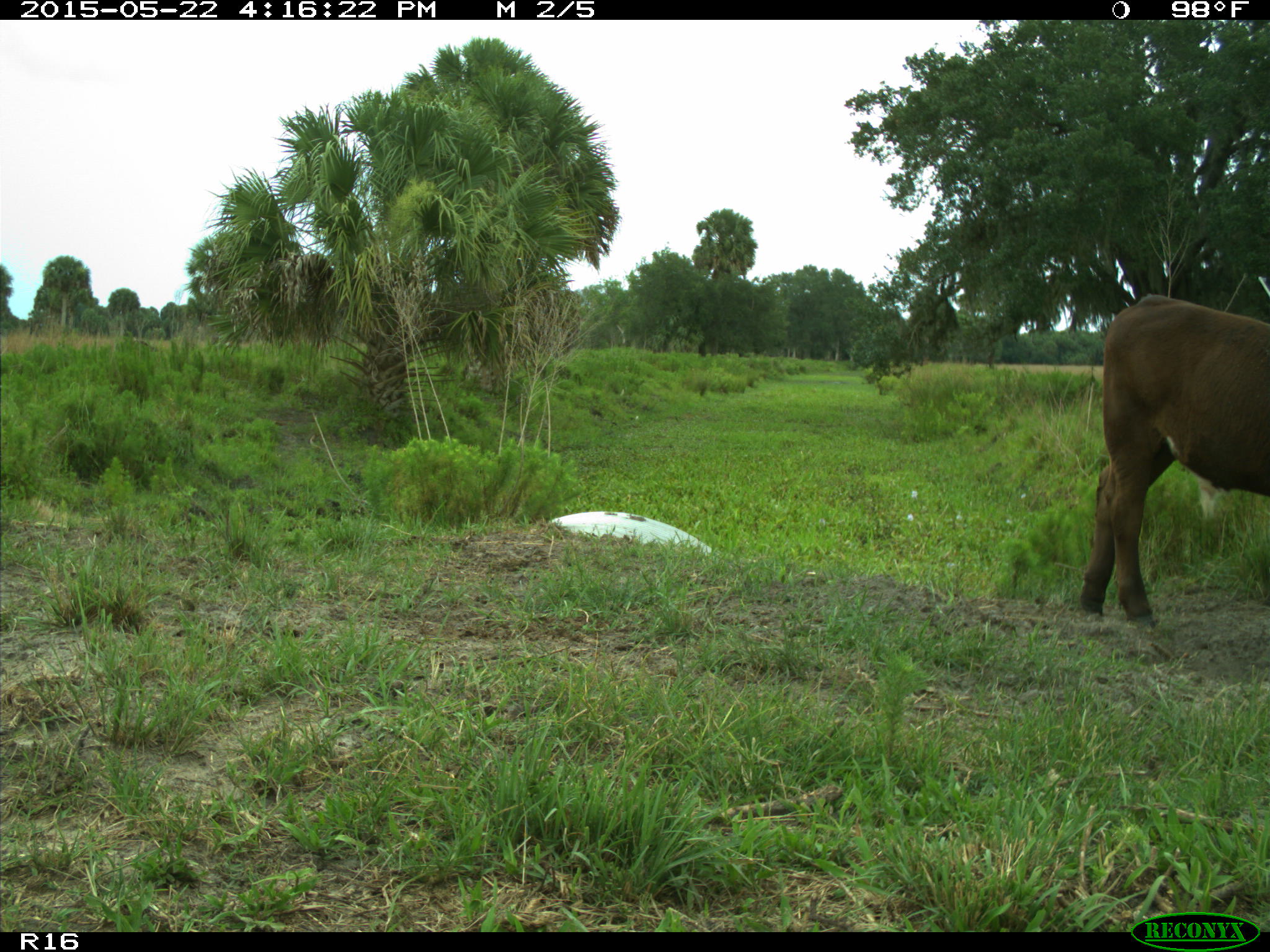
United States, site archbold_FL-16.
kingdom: Animalia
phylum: Chordata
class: Mammalia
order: Artiodactyla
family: Bovidae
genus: Bos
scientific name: Bos taurus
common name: domestic cow